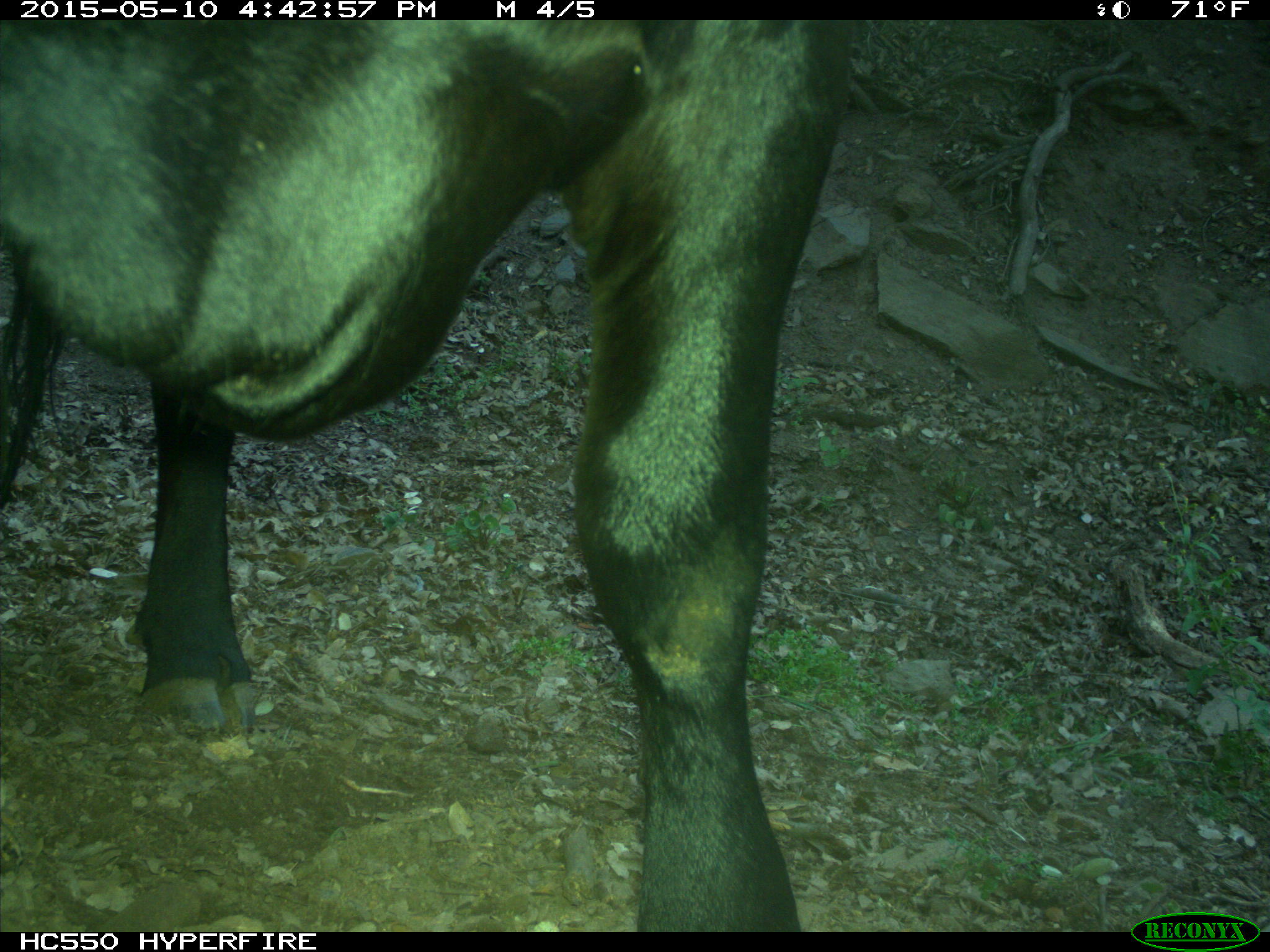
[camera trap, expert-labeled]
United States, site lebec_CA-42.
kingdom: Animalia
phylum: Chordata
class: Mammalia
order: Artiodactyla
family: Bovidae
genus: Bos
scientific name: Bos taurus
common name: domestic cow